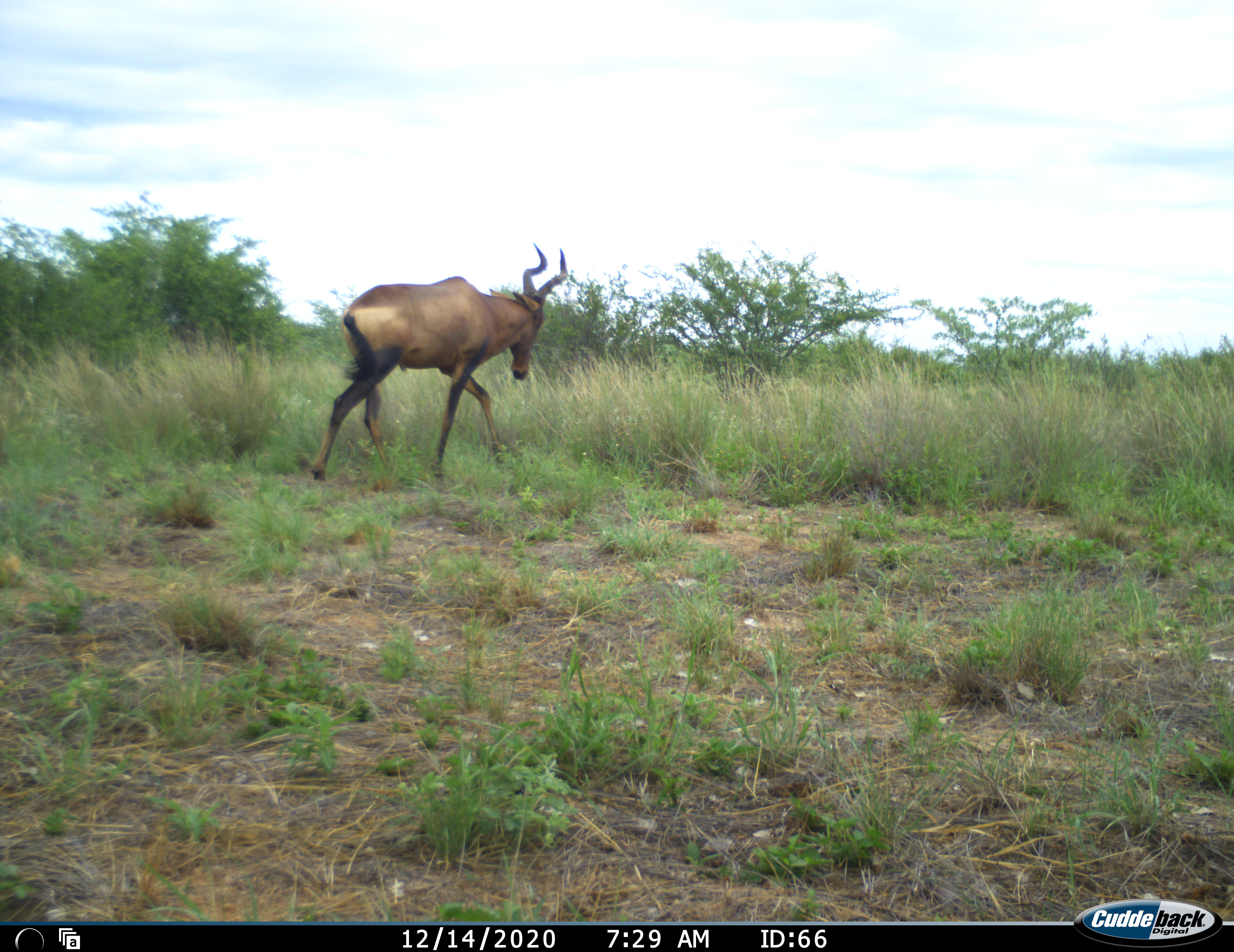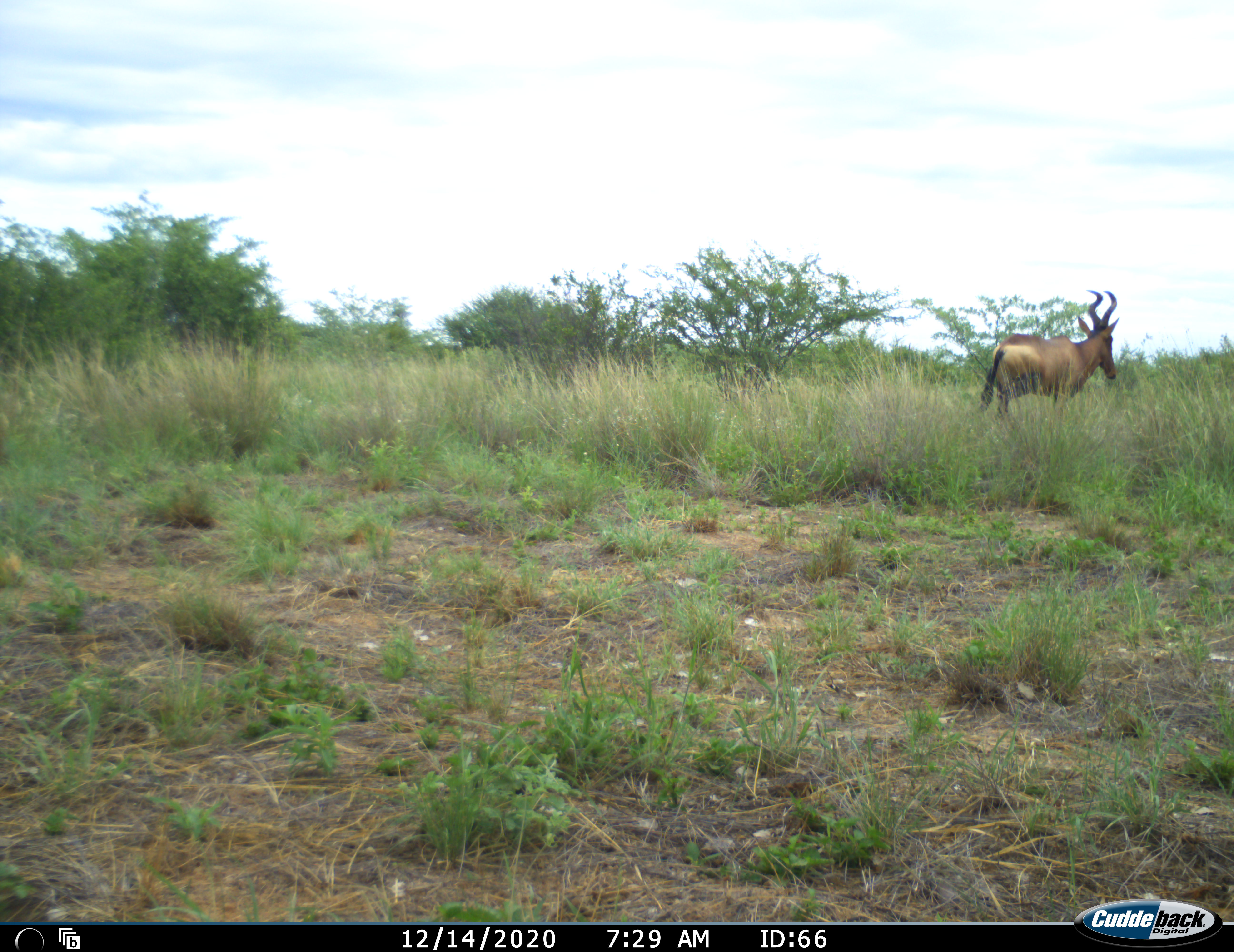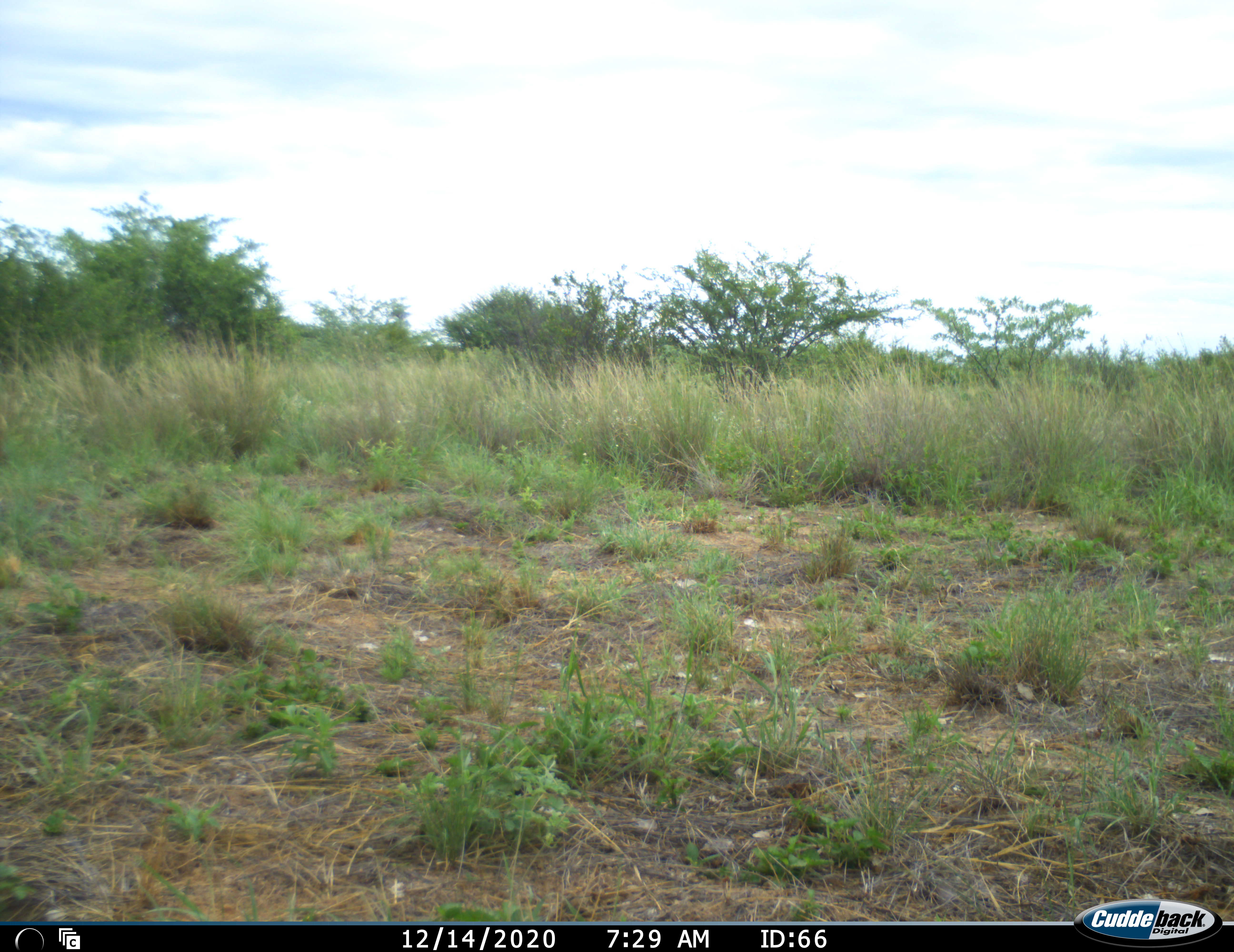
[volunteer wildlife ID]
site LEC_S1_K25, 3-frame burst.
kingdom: Animalia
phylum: Chordata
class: Mammalia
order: Artiodactyla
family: Bovidae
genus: Alcelaphus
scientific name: Alcelaphus buselaphus caama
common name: red hartebeest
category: hartebeestred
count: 1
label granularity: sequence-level